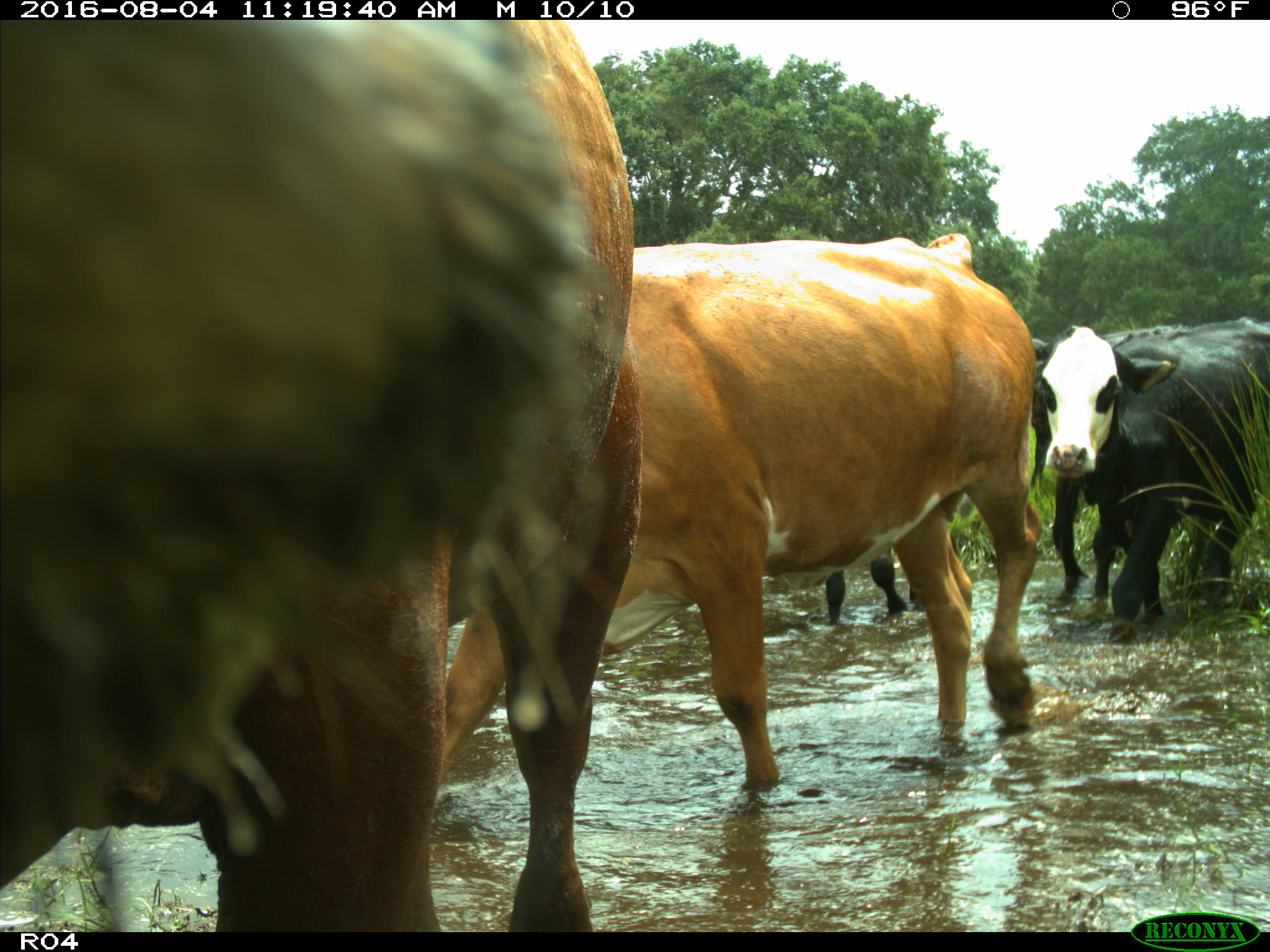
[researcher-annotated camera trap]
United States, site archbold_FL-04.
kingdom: Animalia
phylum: Chordata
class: Mammalia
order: Artiodactyla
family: Bovidae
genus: Bos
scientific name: Bos taurus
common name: domestic cow